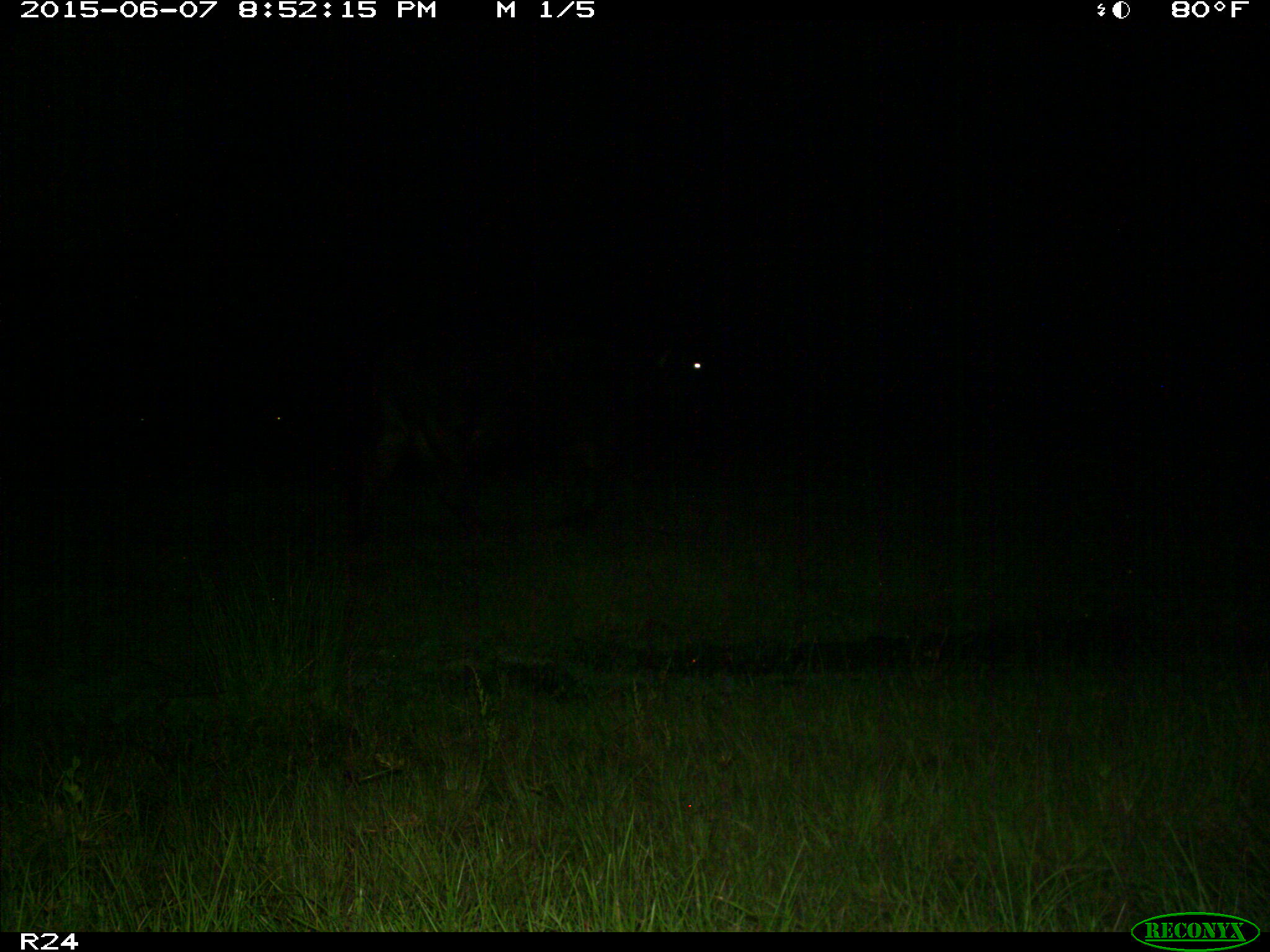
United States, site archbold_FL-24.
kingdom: Animalia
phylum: Chordata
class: Mammalia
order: Artiodactyla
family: Bovidae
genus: Bos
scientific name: Bos taurus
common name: domestic cow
Bos taurus (domestic cow).